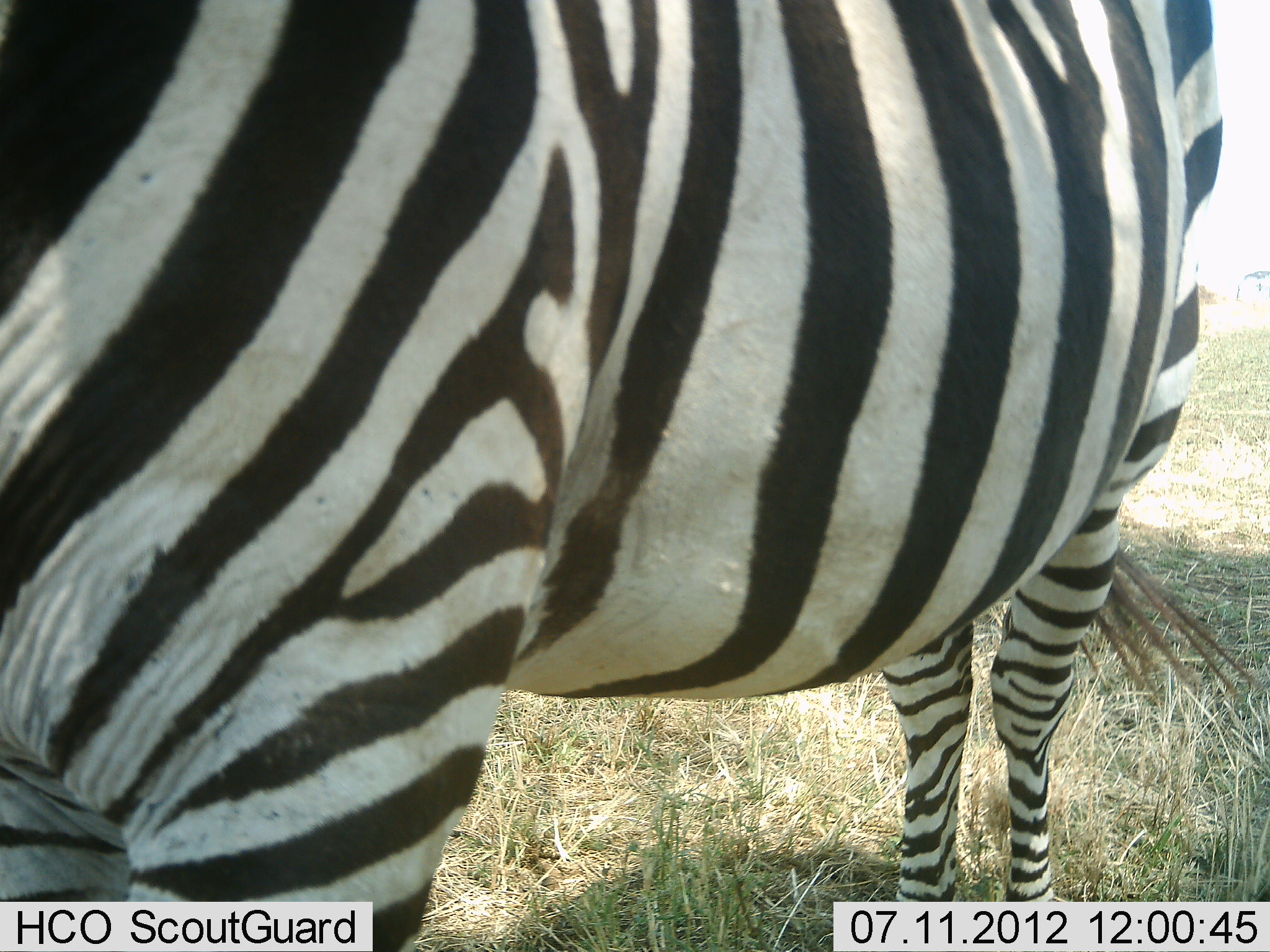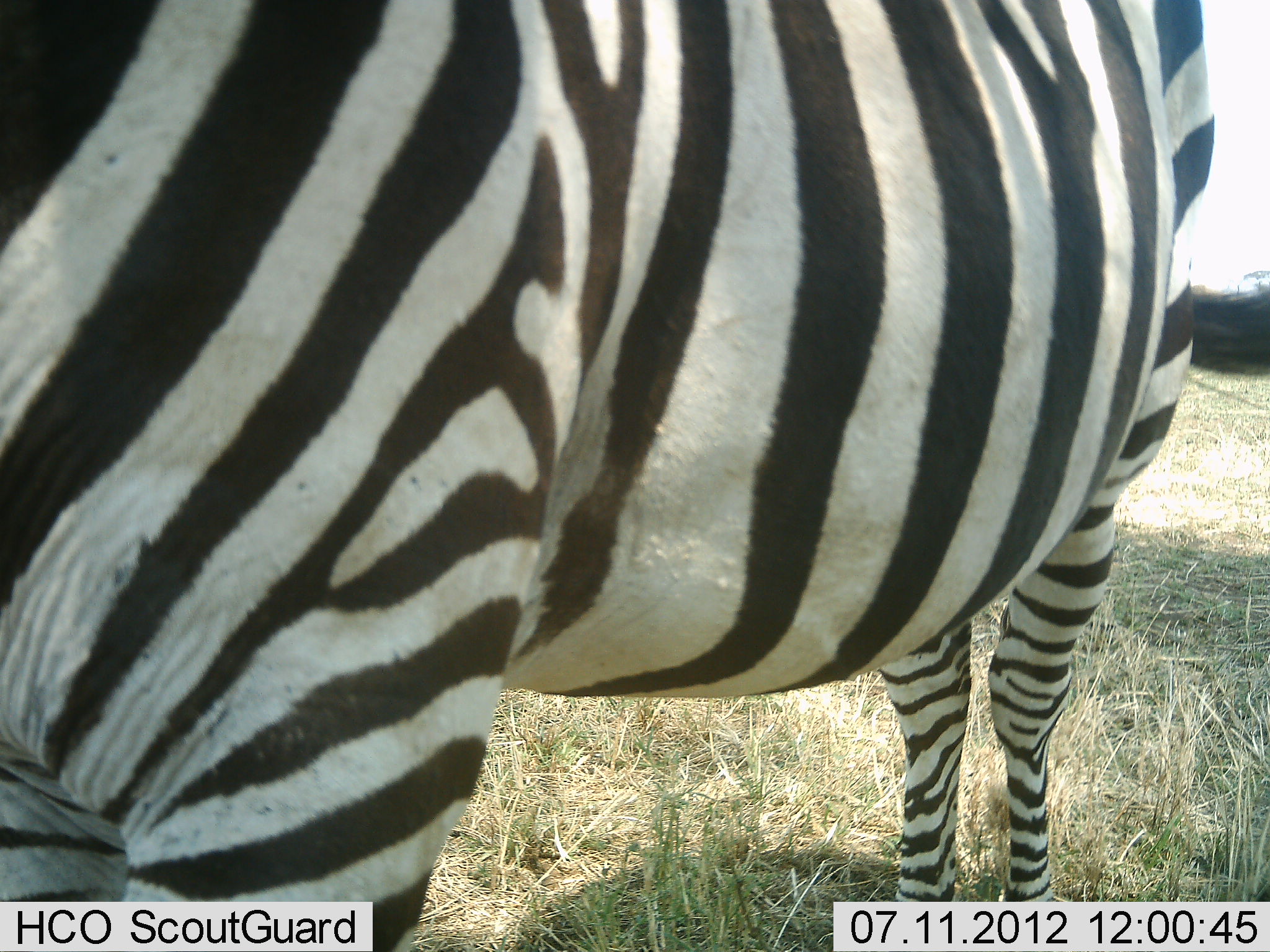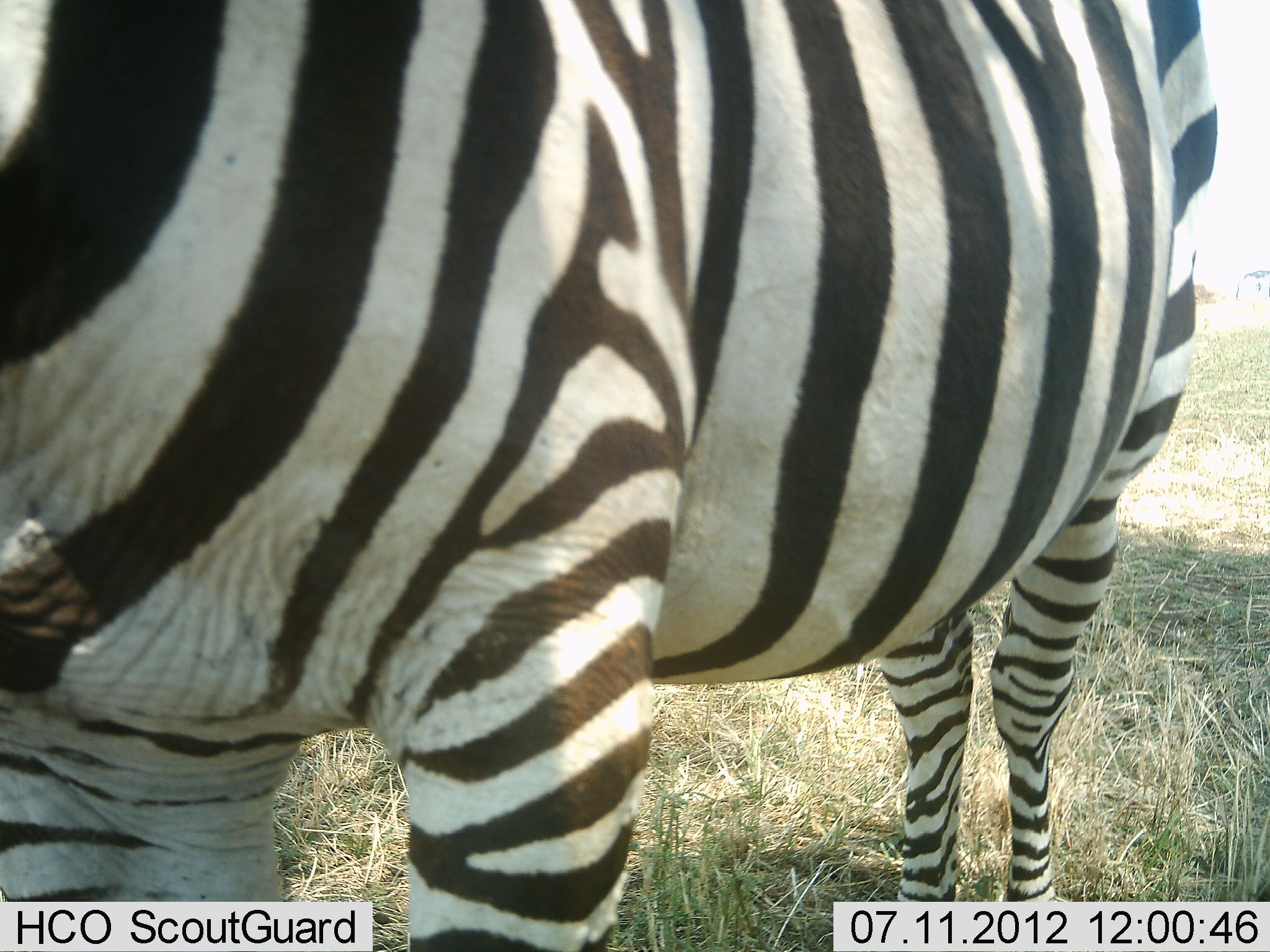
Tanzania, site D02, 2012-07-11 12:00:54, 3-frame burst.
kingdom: Animalia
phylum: Chordata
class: Mammalia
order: Perissodactyla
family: Equidae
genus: Equus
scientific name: Equus quagga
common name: plains zebra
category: zebra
Zebra (plains zebra) (Equus quagga), count 1. Behavior (volunteer vote fractions): standing 100%, resting 0%, moving 0%, interacting 0%. Young present (vote fraction): 0%. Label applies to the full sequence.